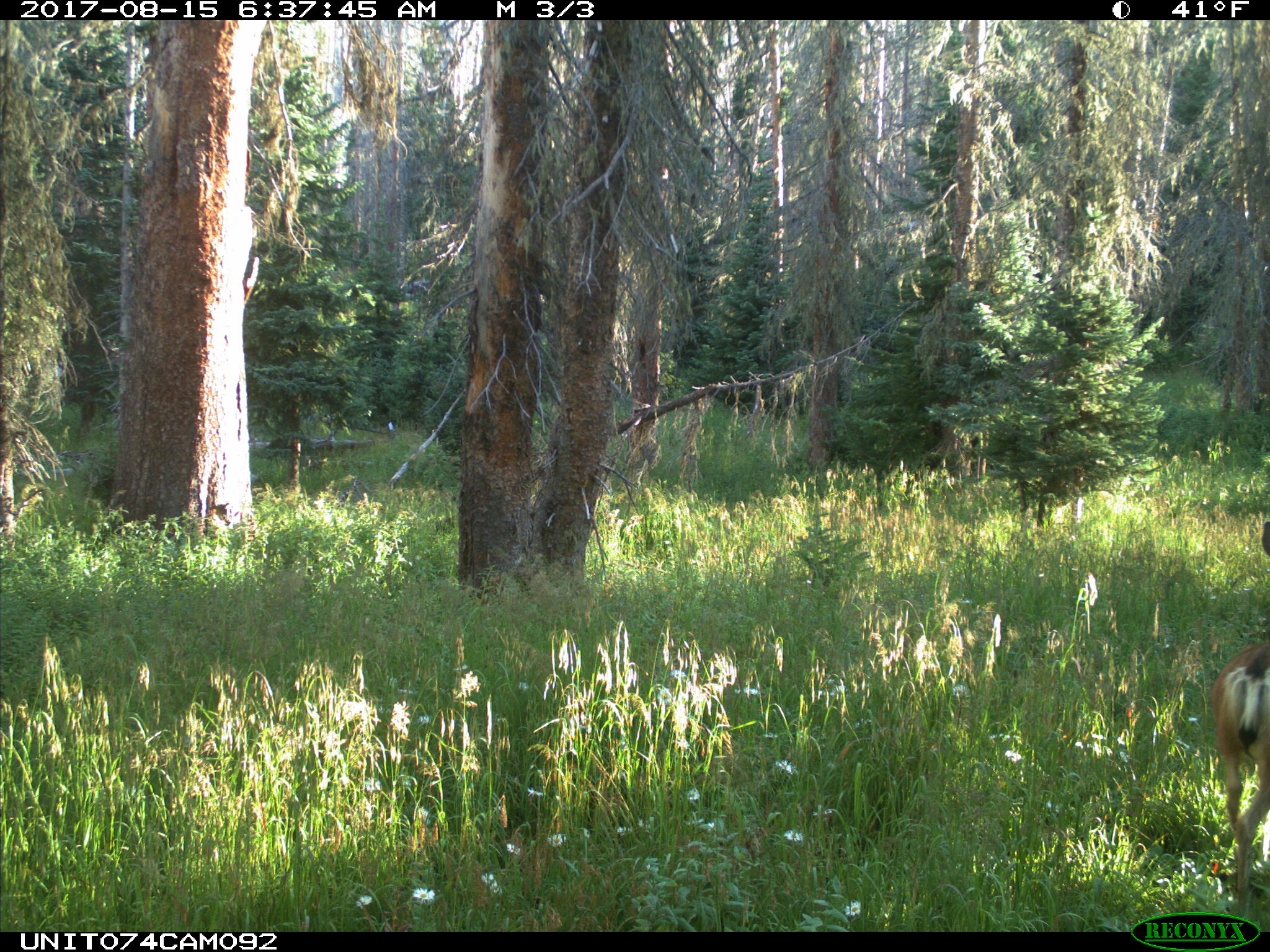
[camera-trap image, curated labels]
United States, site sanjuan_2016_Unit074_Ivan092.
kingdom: Animalia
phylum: Chordata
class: Mammalia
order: Artiodactyla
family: Cervidae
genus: Odocoileus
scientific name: Odocoileus hemionus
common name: mule deer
Odocoileus hemionus (mule deer).